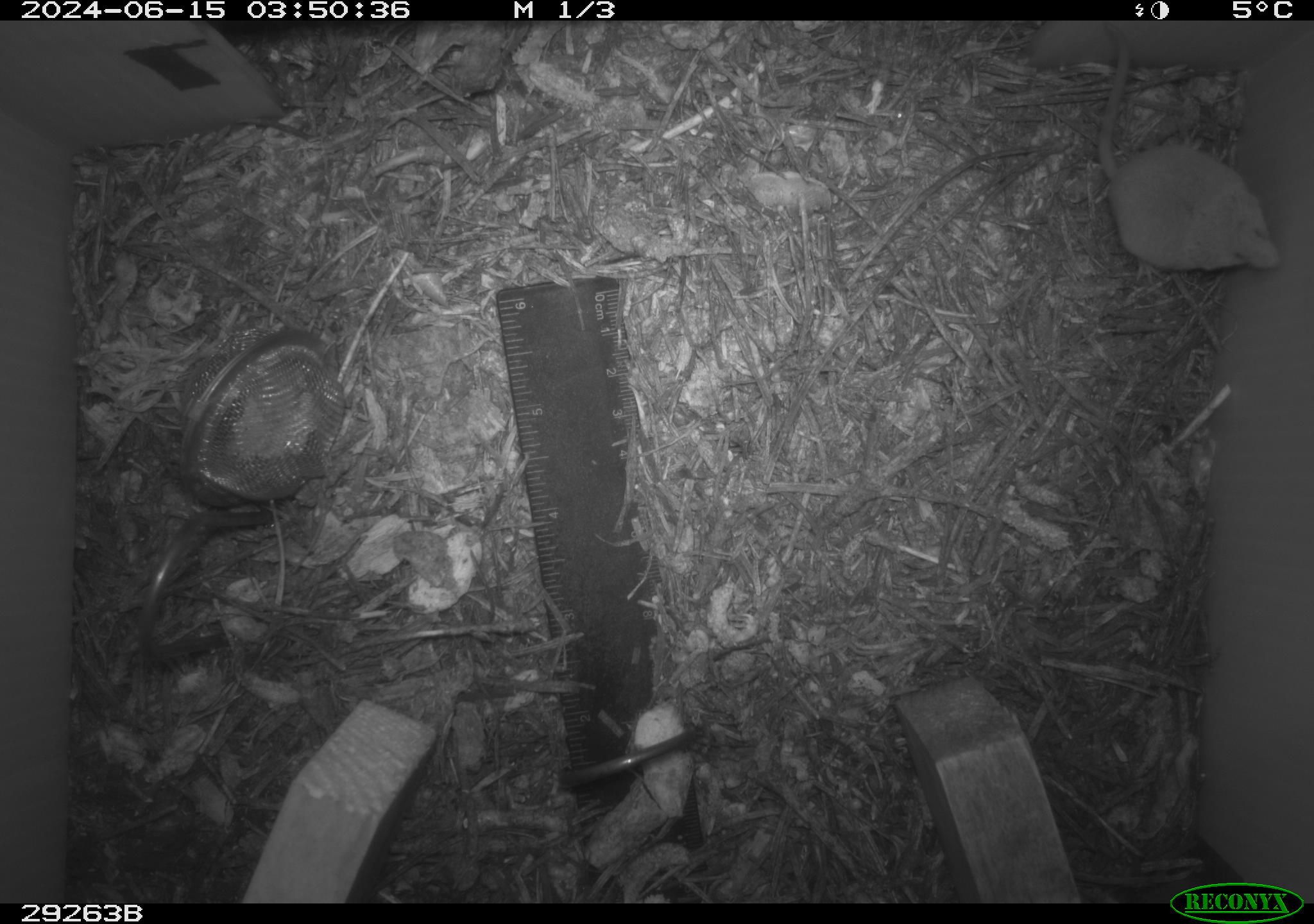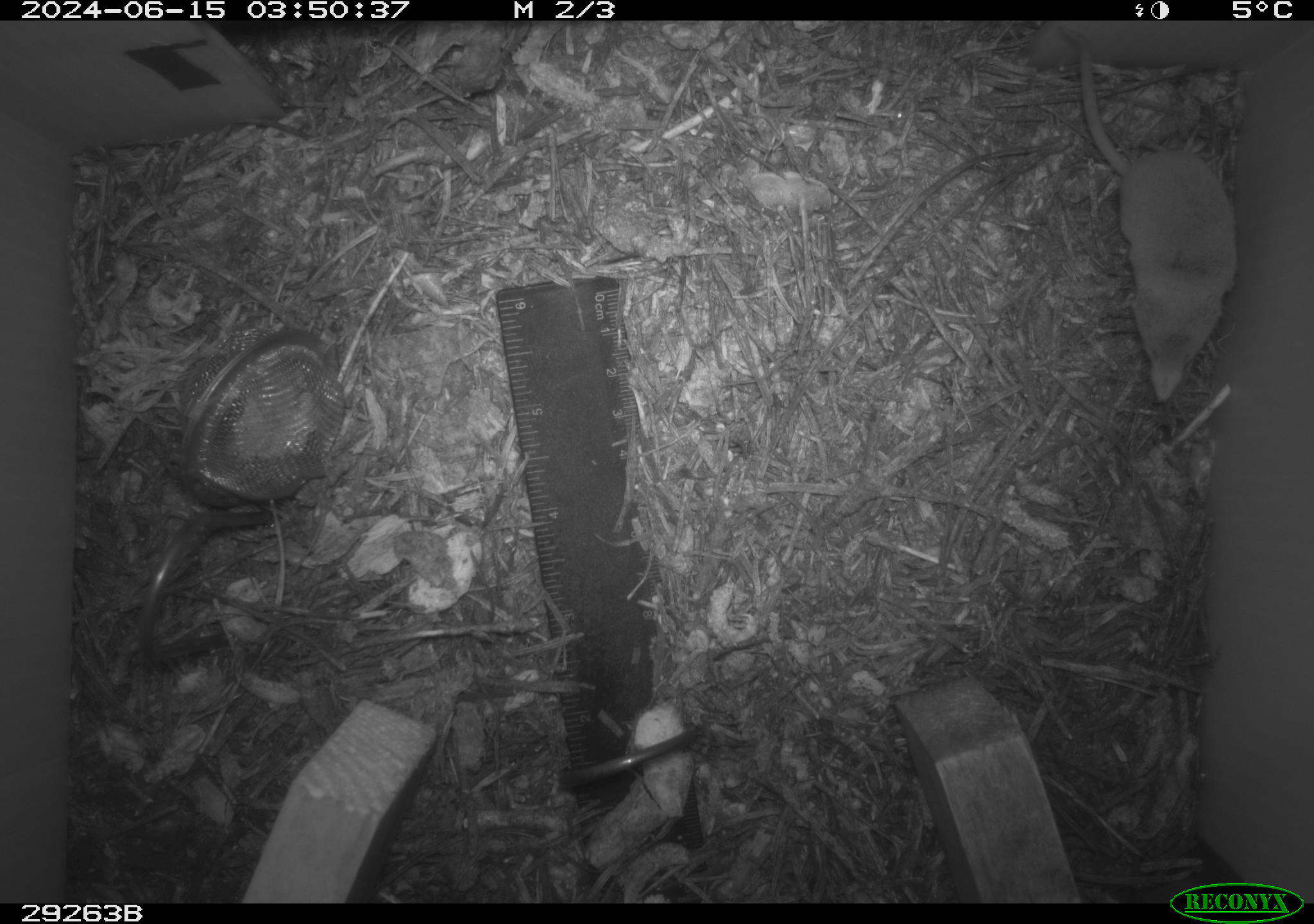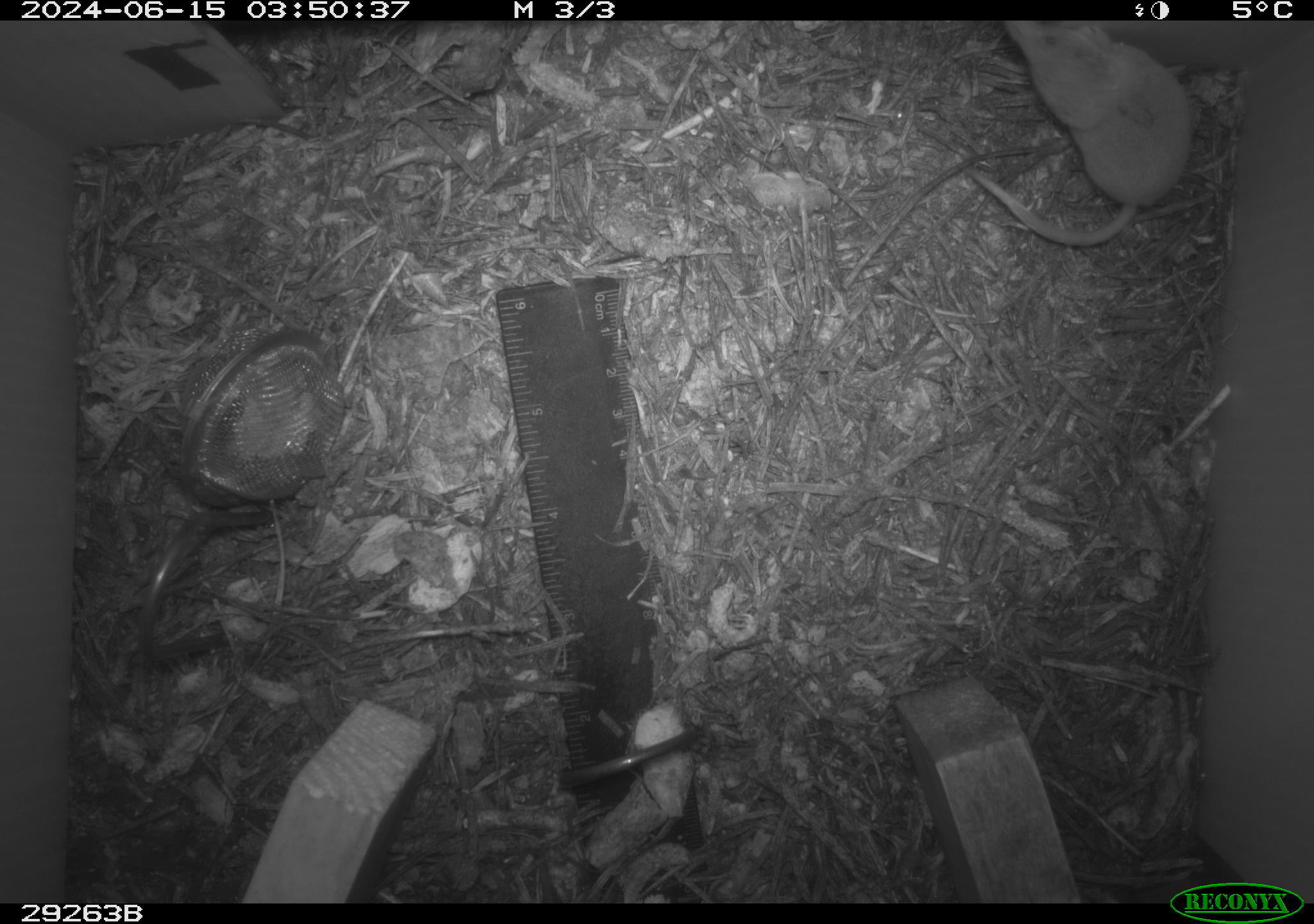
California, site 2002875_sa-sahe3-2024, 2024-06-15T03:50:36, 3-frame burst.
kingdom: Animalia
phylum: Chordata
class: Mammalia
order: Eulipotyphla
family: Soricidae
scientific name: Soricidae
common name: shrews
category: soricidae family